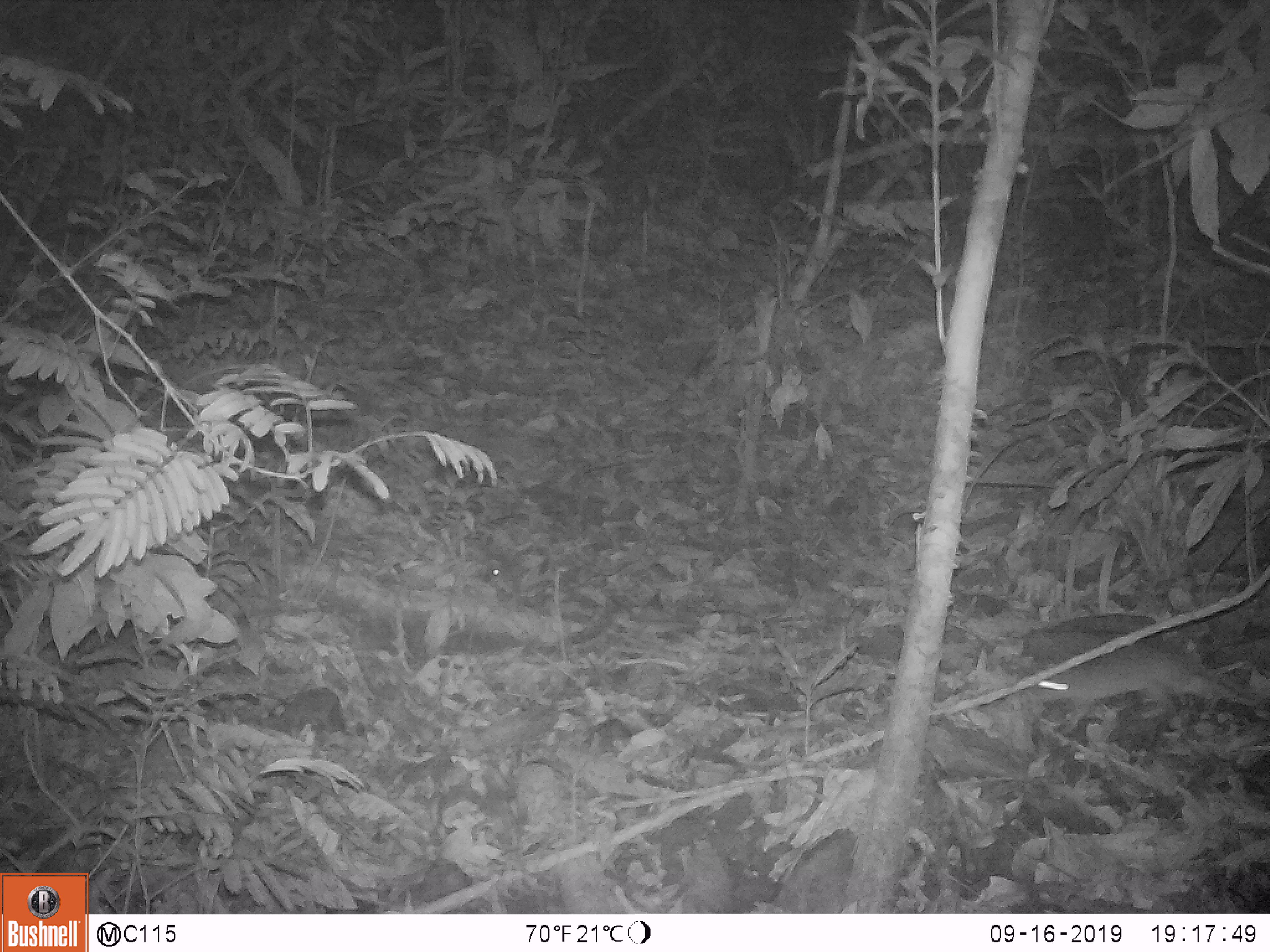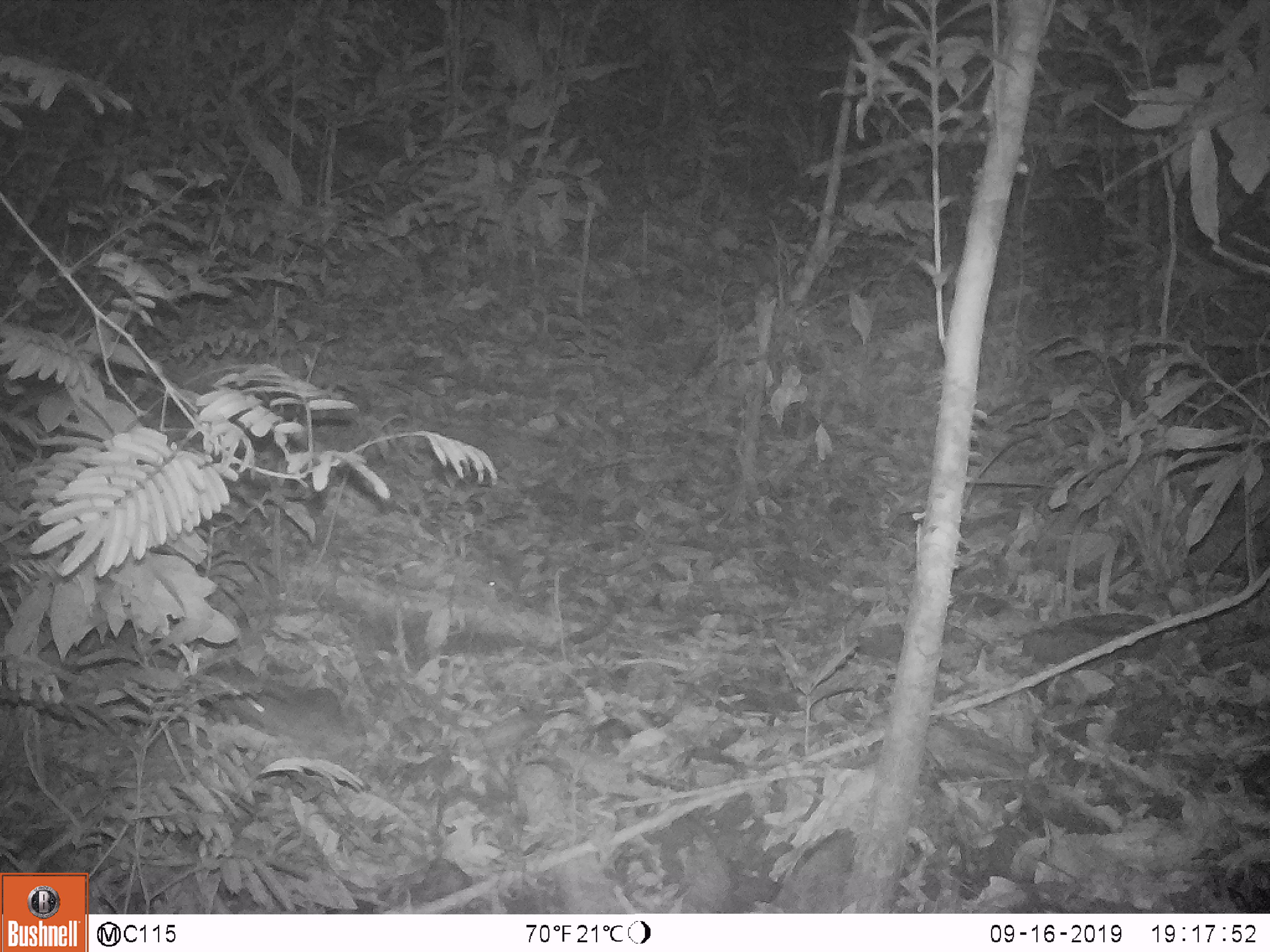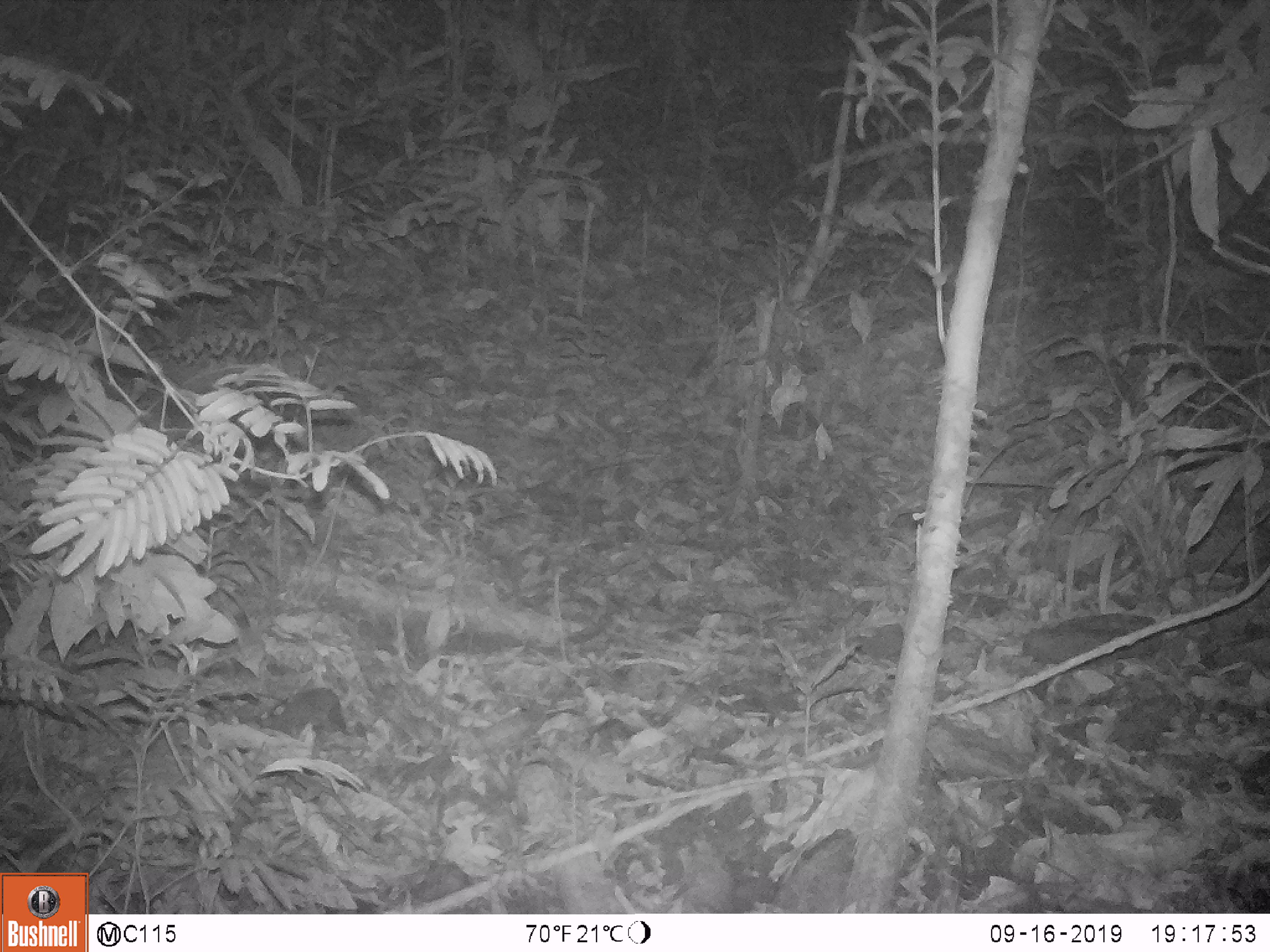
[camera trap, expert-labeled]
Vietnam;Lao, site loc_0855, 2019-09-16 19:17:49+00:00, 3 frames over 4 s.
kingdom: Animalia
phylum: Chordata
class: Mammalia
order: Rodentia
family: Muridae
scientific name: Muridae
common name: old-world mice and rats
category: unidentified murid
Unidentified murid (old-world mice and rats) (Muridae). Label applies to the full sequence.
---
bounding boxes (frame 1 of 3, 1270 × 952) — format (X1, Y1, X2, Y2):
unidentified murid: (1026, 637, 1260, 733)